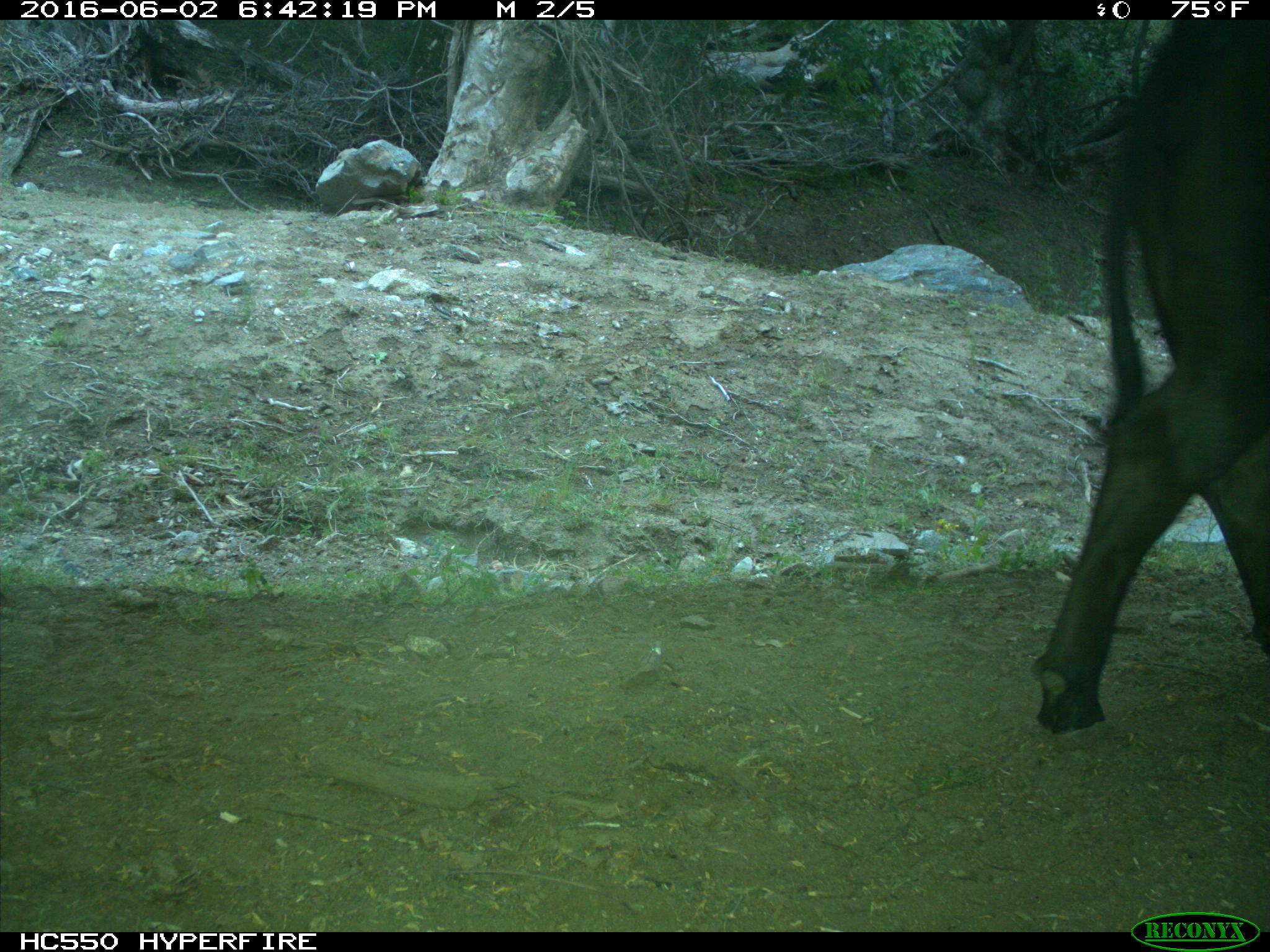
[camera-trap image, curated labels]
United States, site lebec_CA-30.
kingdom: Animalia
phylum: Chordata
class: Mammalia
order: Artiodactyla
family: Bovidae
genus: Bos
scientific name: Bos taurus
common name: domestic cow